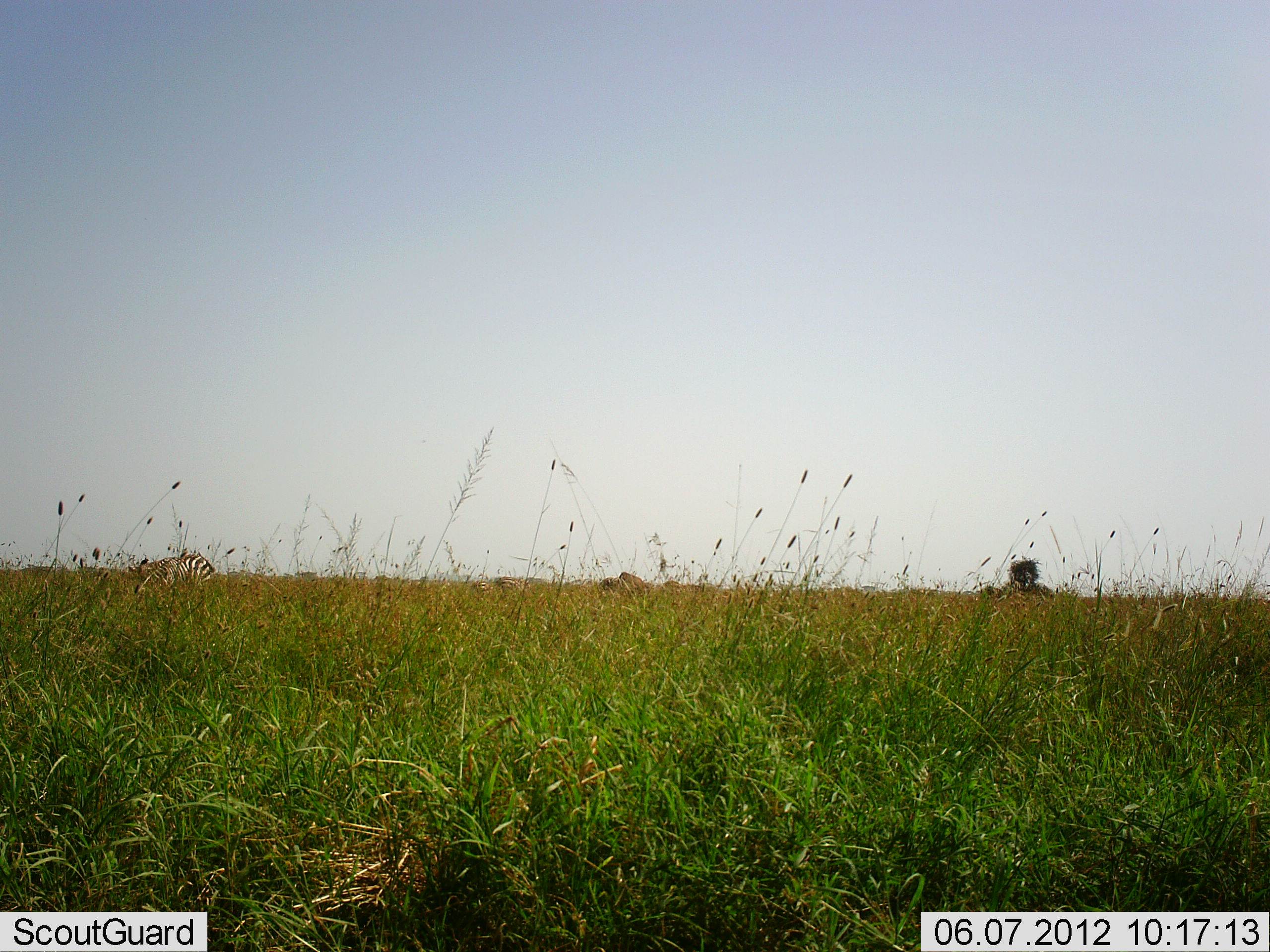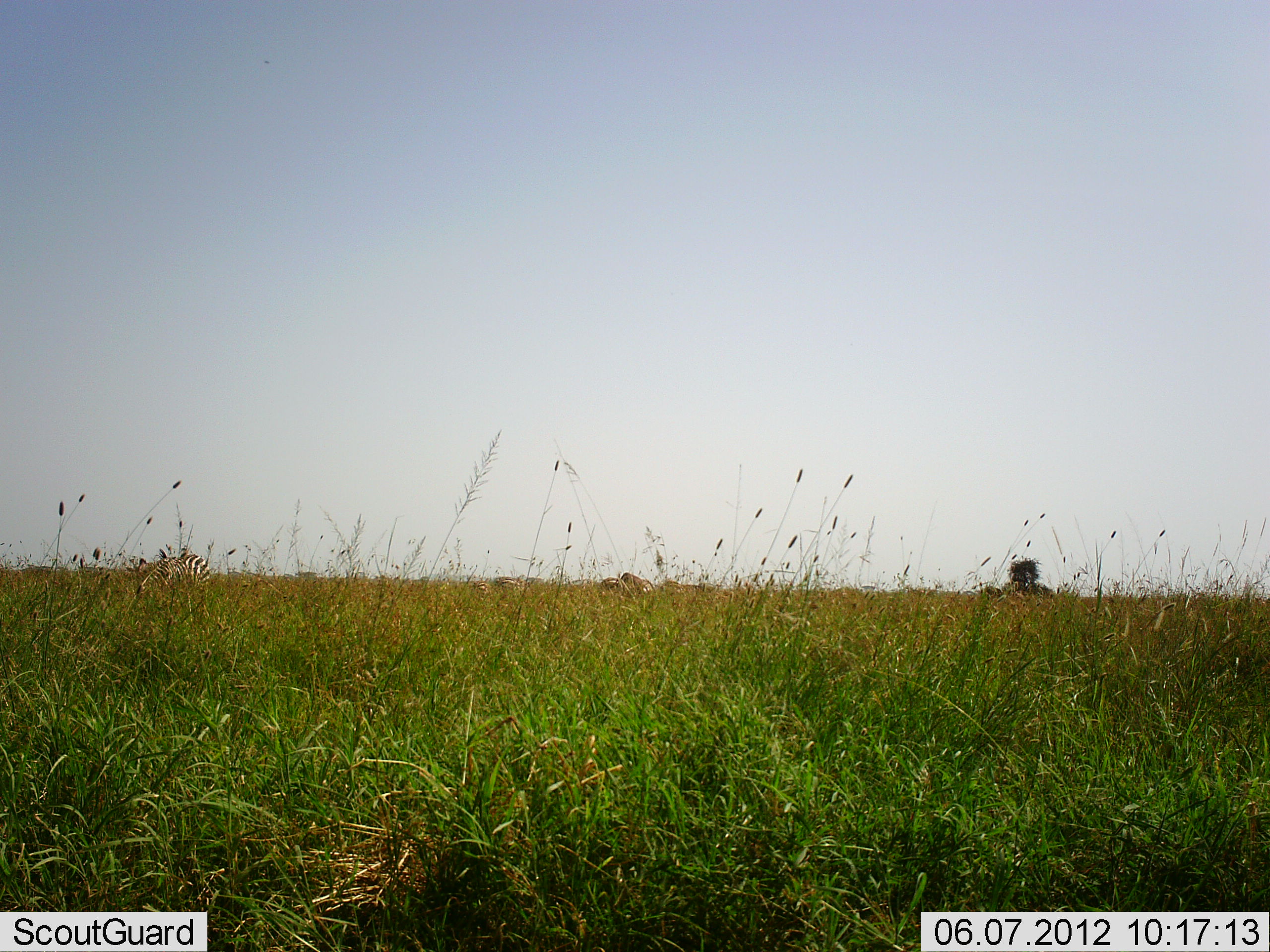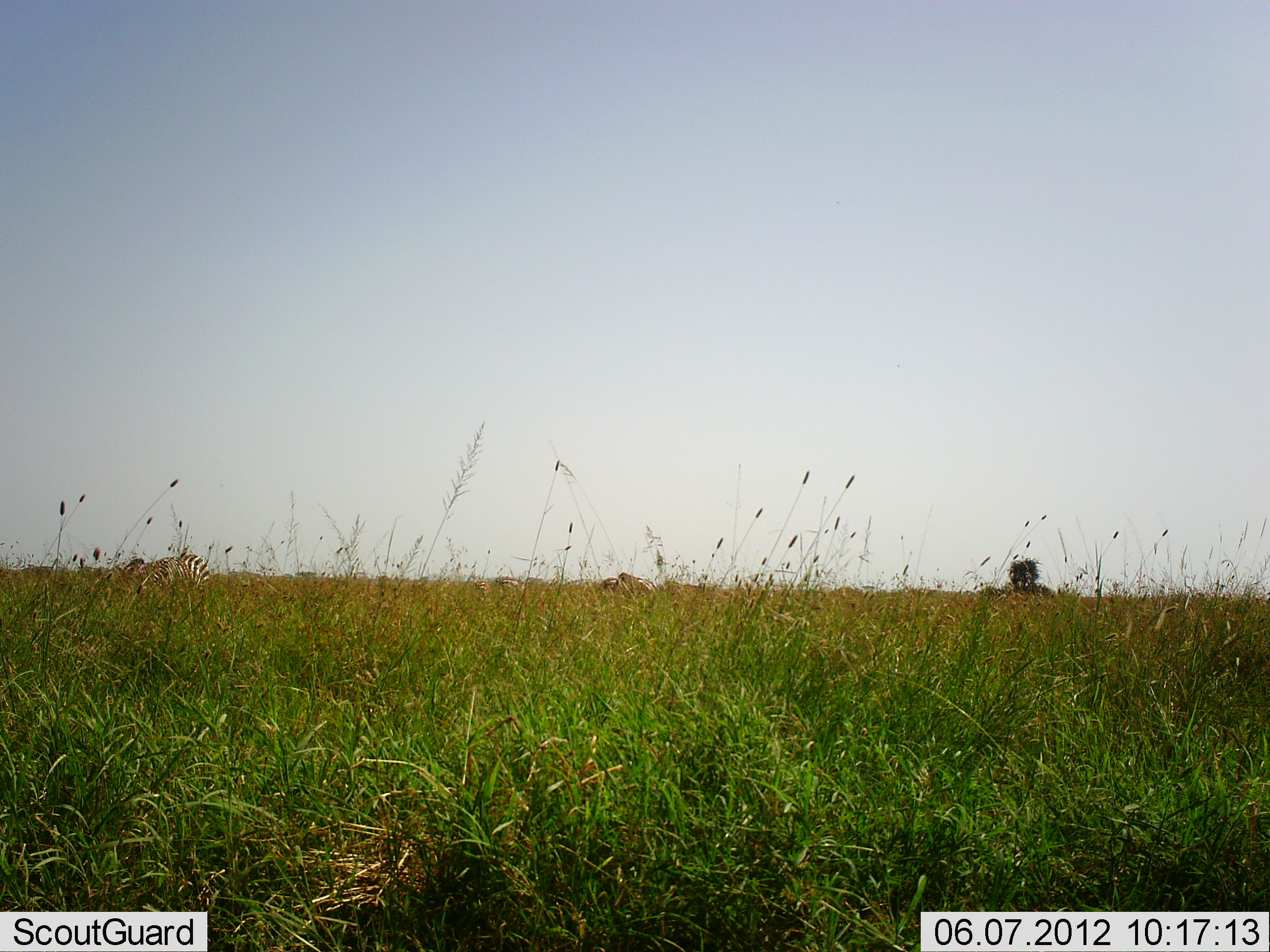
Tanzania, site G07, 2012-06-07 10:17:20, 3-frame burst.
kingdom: Animalia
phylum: Chordata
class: Mammalia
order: Perissodactyla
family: Equidae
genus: Equus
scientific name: Equus quagga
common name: plains zebra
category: zebra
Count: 2.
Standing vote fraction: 27%.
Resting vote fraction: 0%.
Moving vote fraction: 27%.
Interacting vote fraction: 0%.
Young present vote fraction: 0%.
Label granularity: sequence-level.